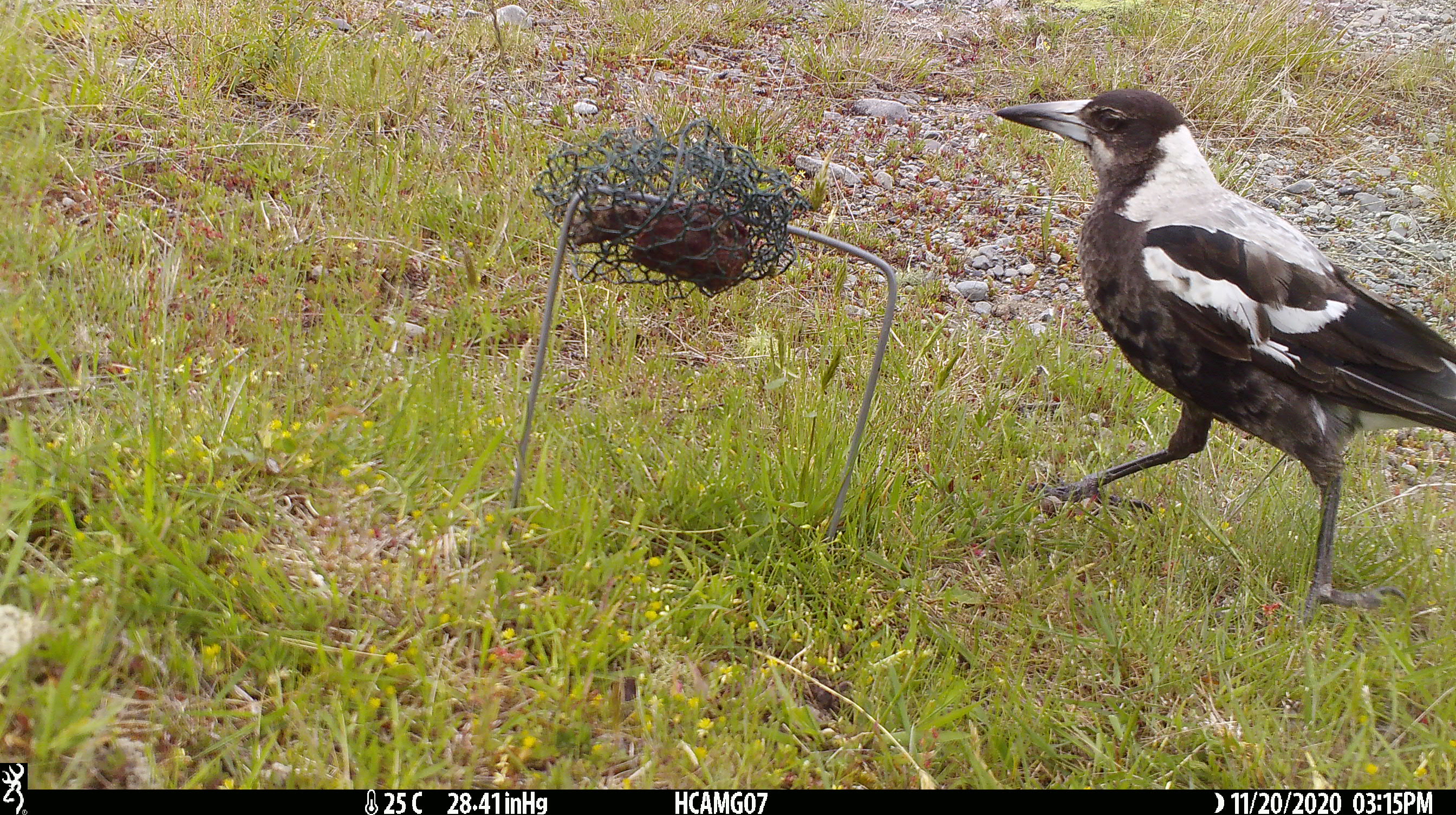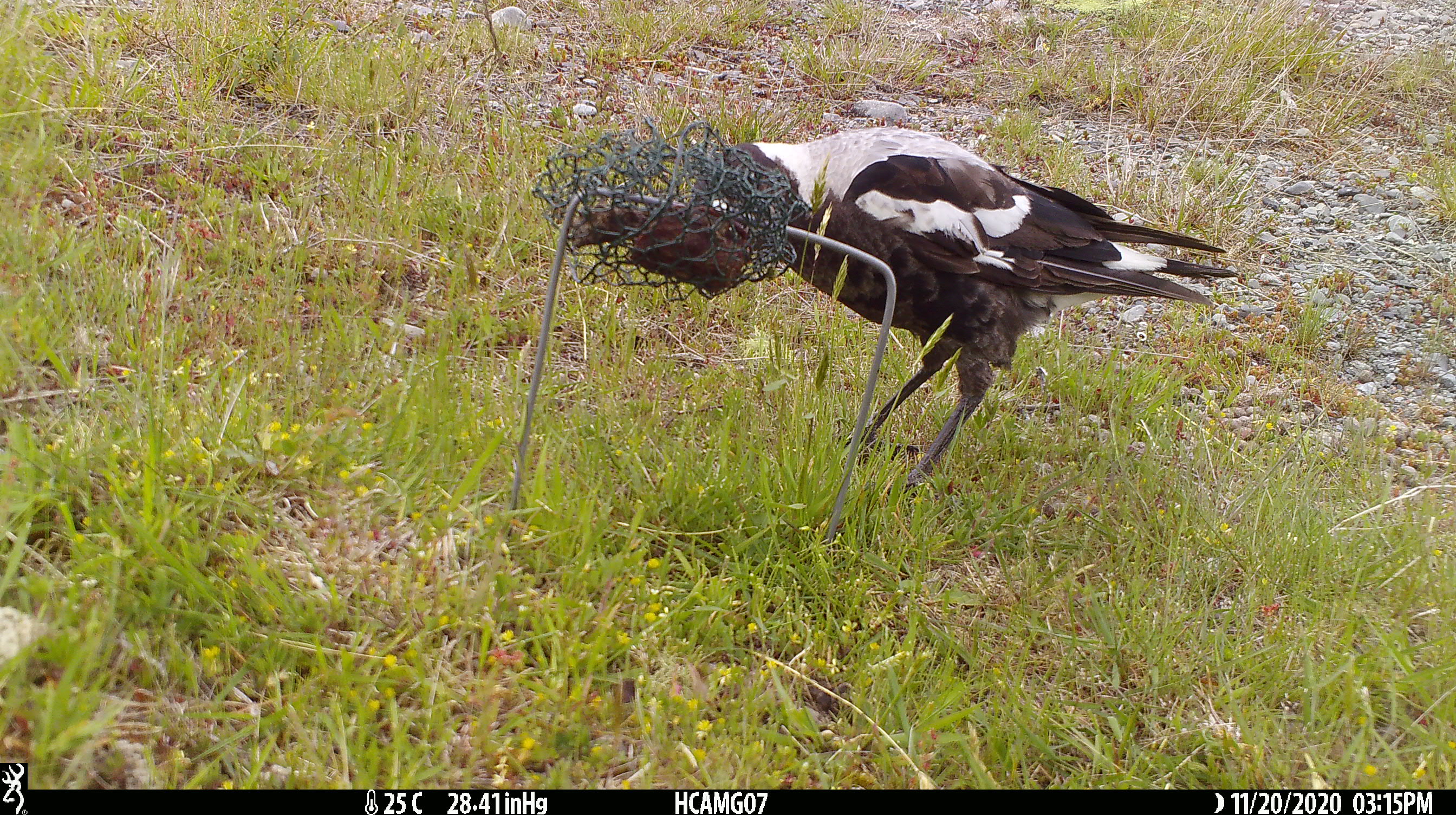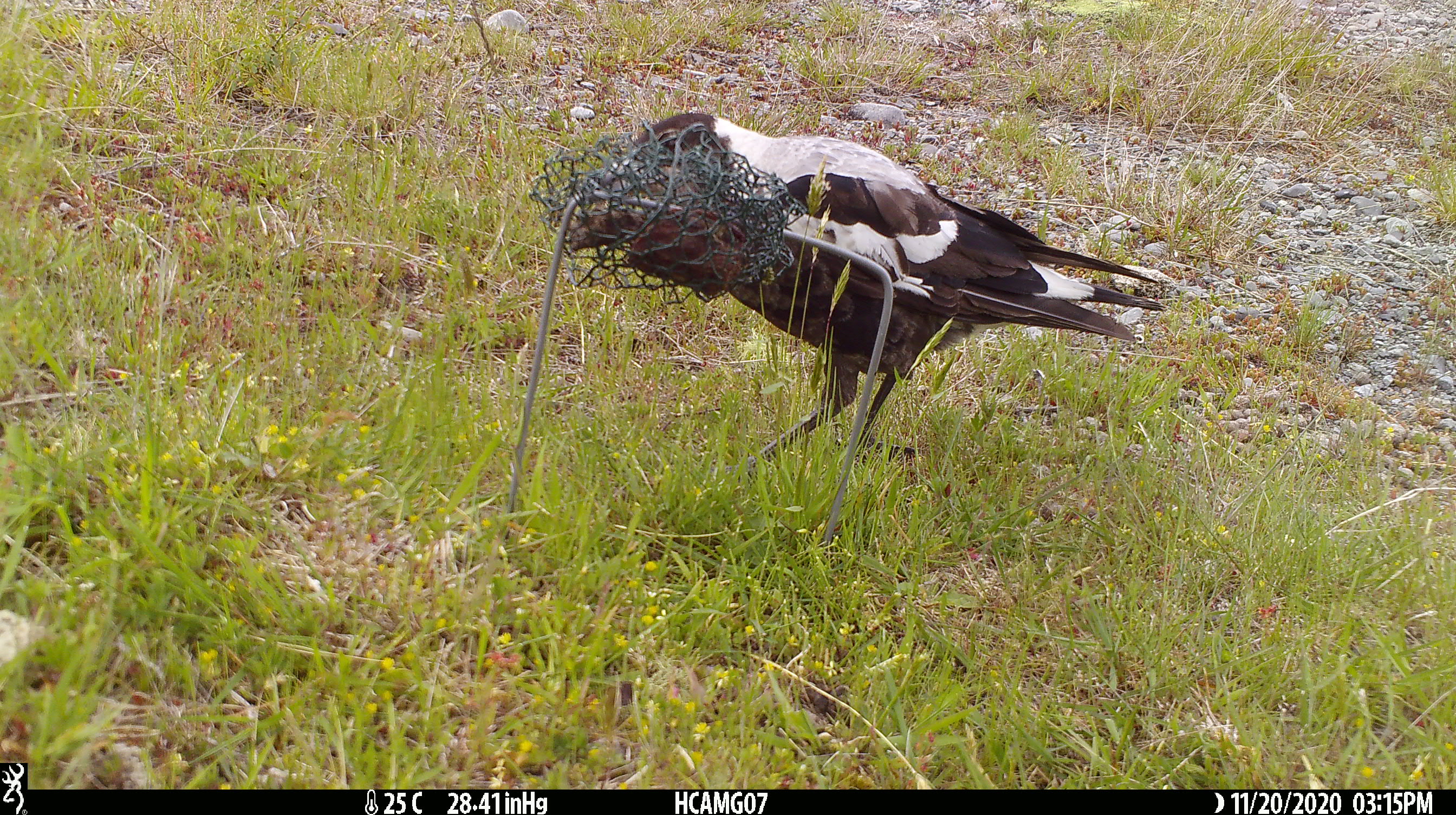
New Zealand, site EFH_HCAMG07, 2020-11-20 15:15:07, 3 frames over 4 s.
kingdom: Animalia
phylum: Chordata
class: Aves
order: Passeriformes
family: Artamidae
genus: Gymnorhina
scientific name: Gymnorhina tibicen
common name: australian magpie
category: magpie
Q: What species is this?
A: Magpie (australian magpie) (Gymnorhina tibicen).